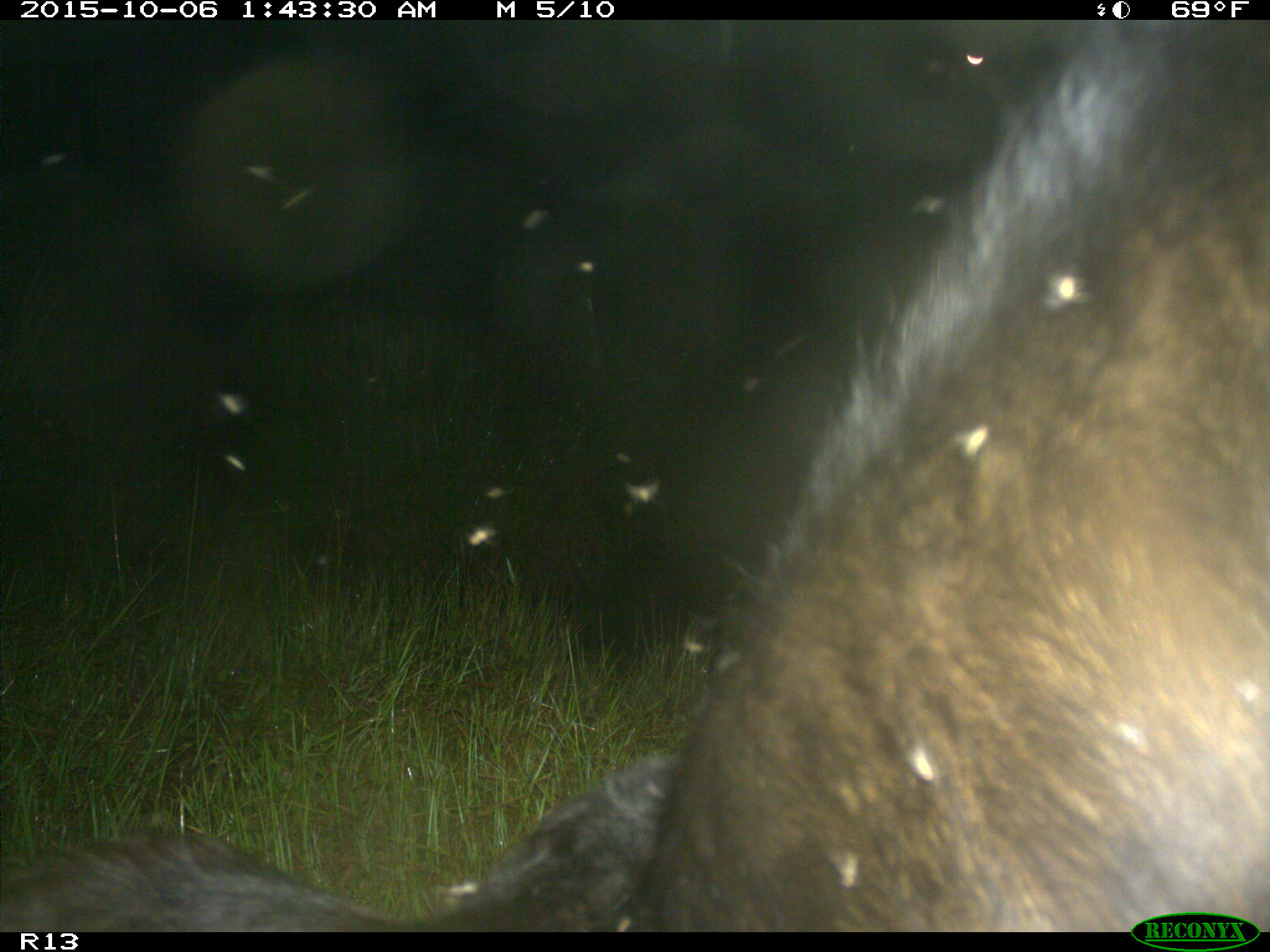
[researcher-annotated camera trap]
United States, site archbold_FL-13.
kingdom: Animalia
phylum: Chordata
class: Mammalia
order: Artiodactyla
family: Bovidae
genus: Bos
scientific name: Bos taurus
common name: domestic cow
Bos taurus (domestic cow).